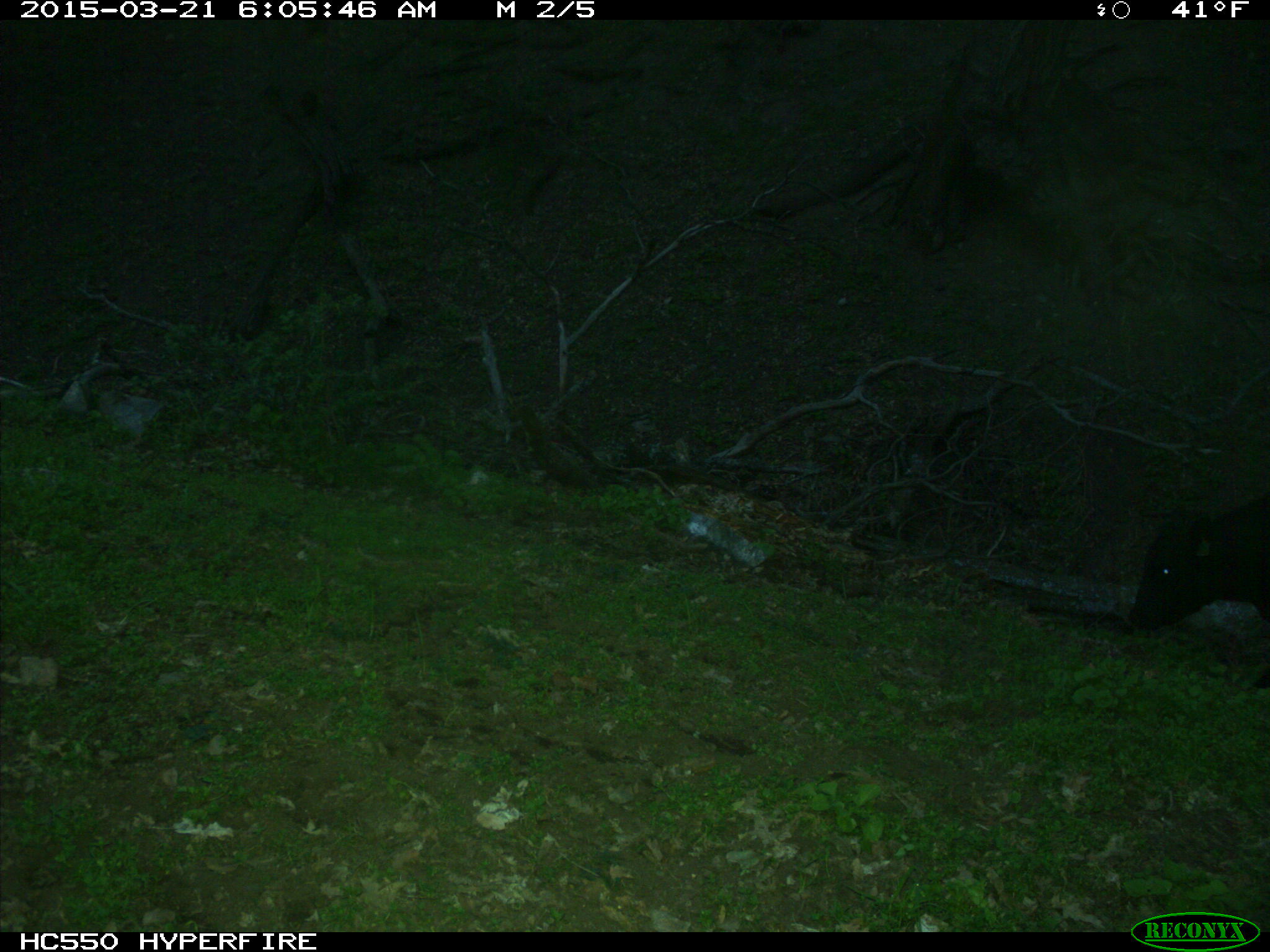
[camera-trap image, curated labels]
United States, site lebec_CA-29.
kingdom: Animalia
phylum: Chordata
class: Mammalia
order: Artiodactyla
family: Bovidae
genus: Bos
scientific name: Bos taurus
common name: domestic cow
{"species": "Bos taurus (domestic cow)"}